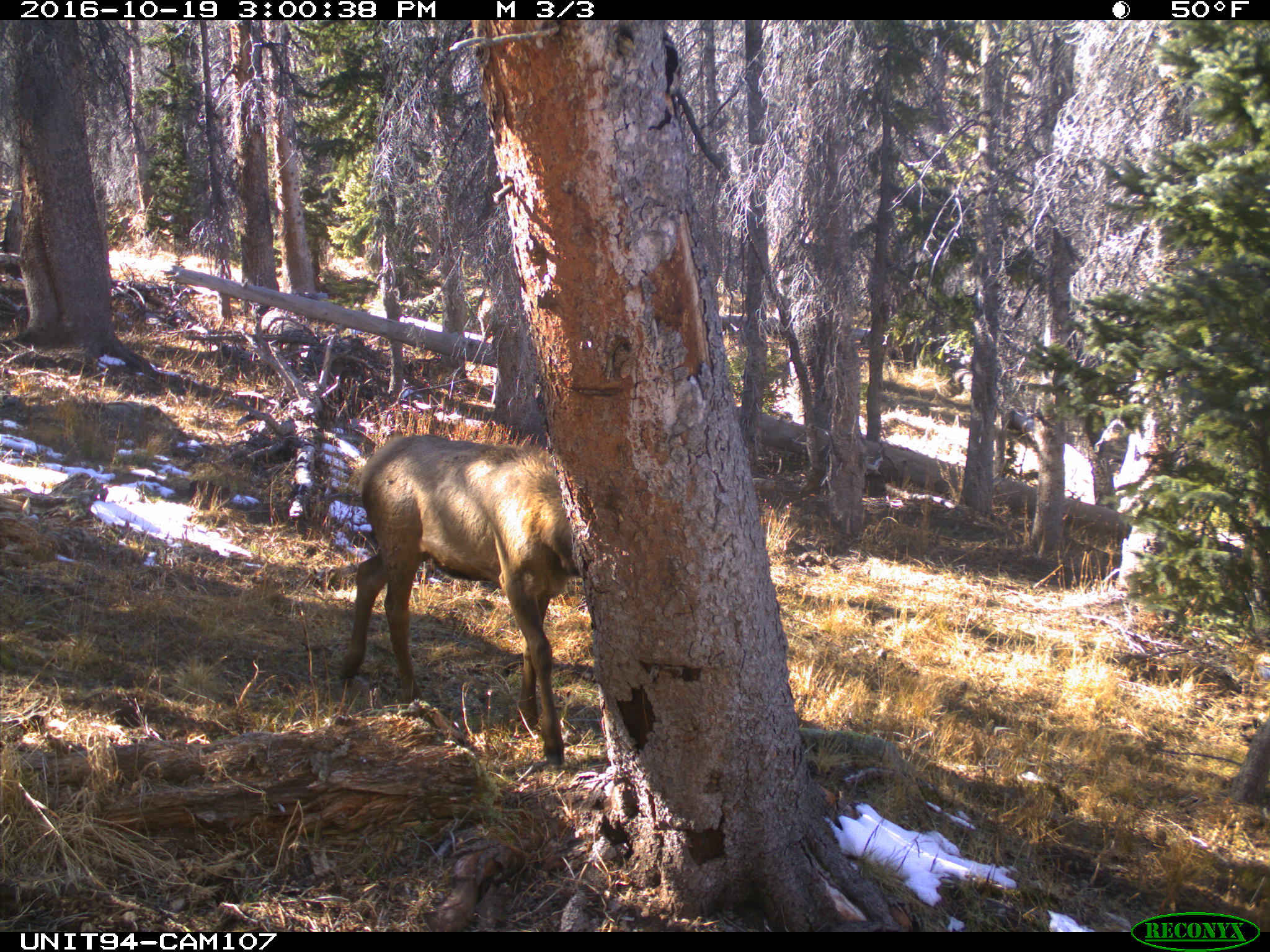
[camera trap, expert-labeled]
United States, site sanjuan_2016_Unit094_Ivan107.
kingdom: Animalia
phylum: Chordata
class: Mammalia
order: Artiodactyla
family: Cervidae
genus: Cervus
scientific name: Cervus elaphus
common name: red deer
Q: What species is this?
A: Cervus elaphus (red deer).